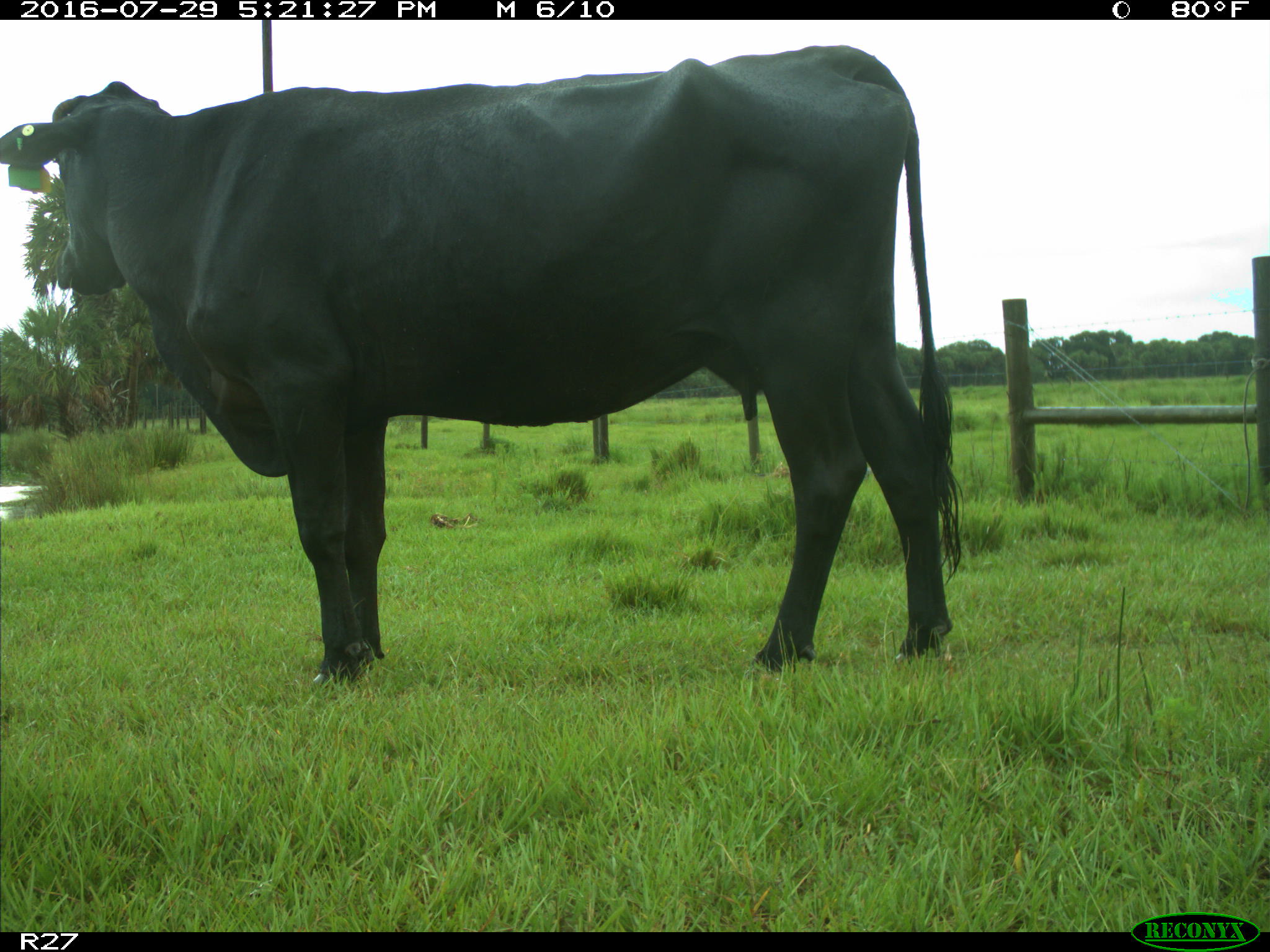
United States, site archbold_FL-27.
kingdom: Animalia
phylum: Chordata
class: Mammalia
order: Artiodactyla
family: Bovidae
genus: Bos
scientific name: Bos taurus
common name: domestic cow